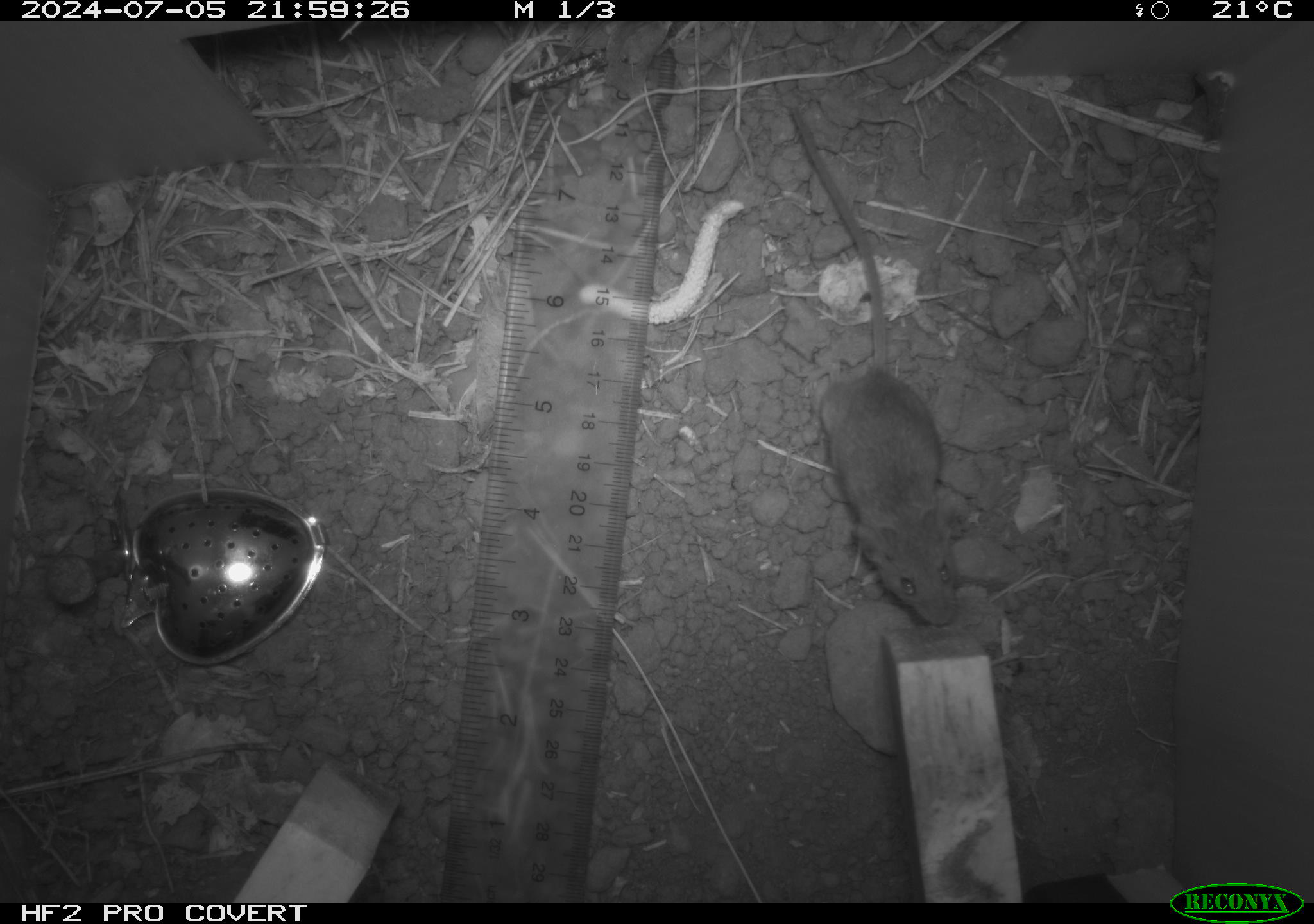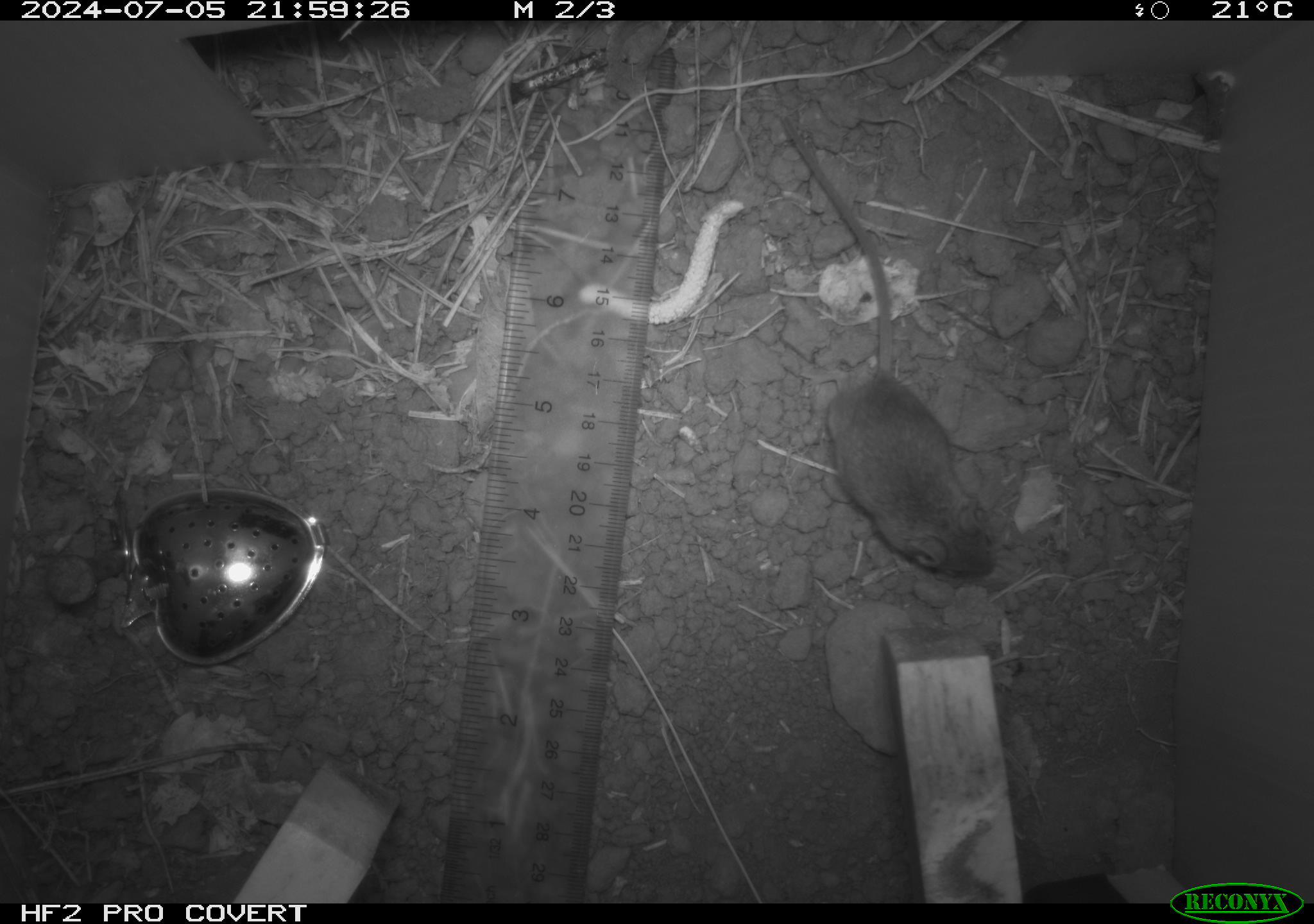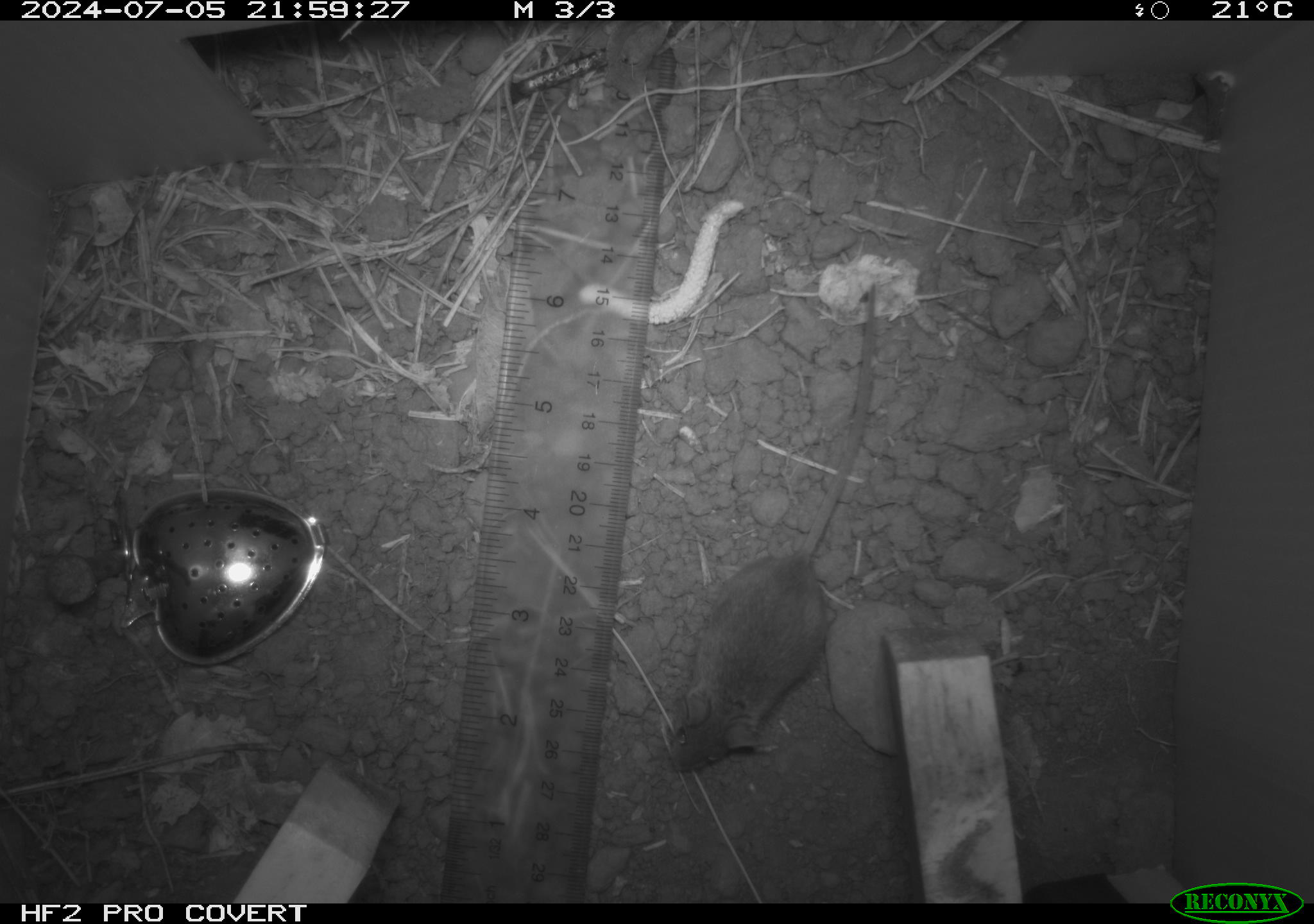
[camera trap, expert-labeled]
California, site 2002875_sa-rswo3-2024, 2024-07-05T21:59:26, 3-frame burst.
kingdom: Animalia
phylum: Chordata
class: Mammalia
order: Rodentia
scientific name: Rodentia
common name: mouse species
Mouse species (Rodentia).